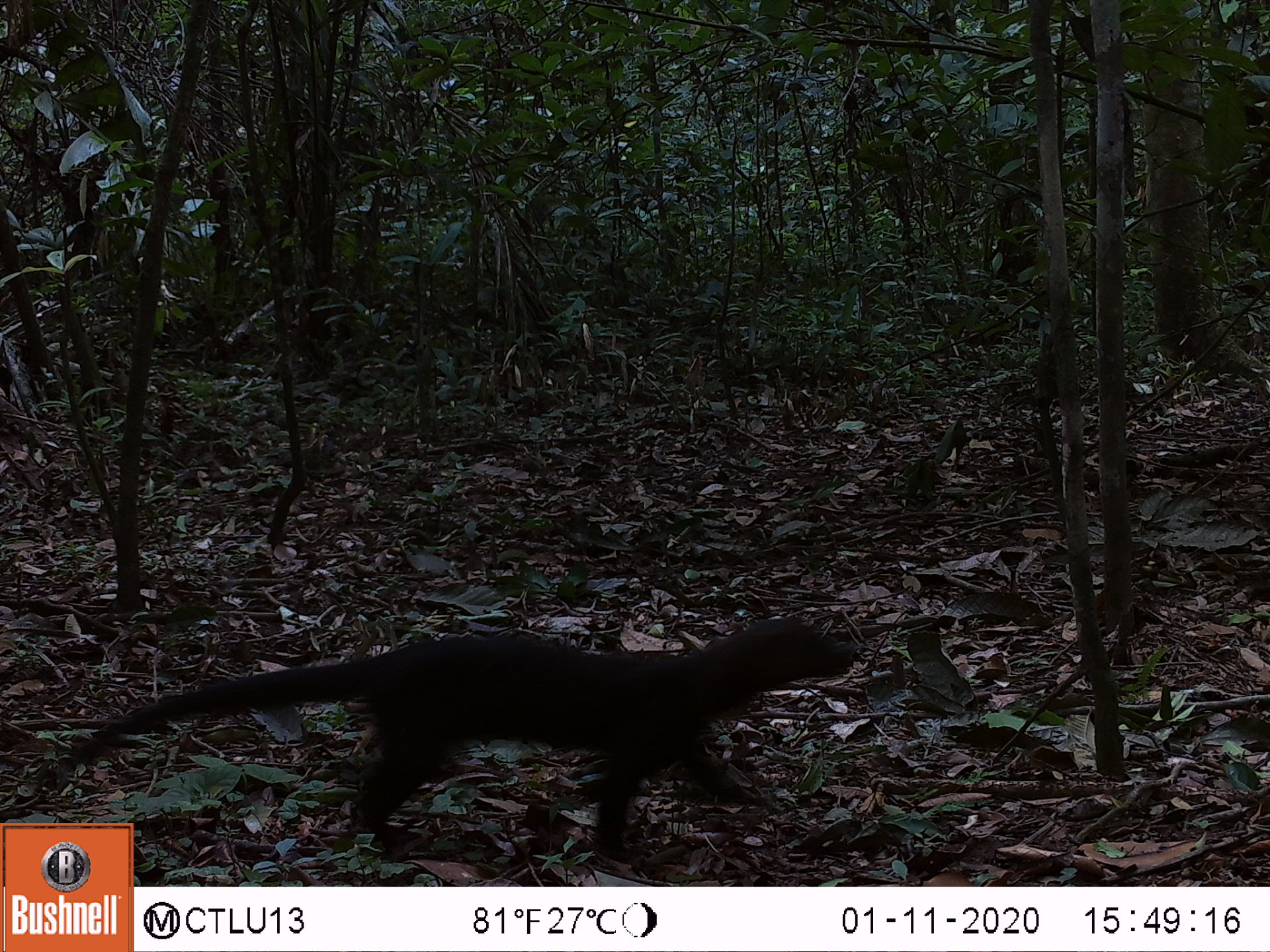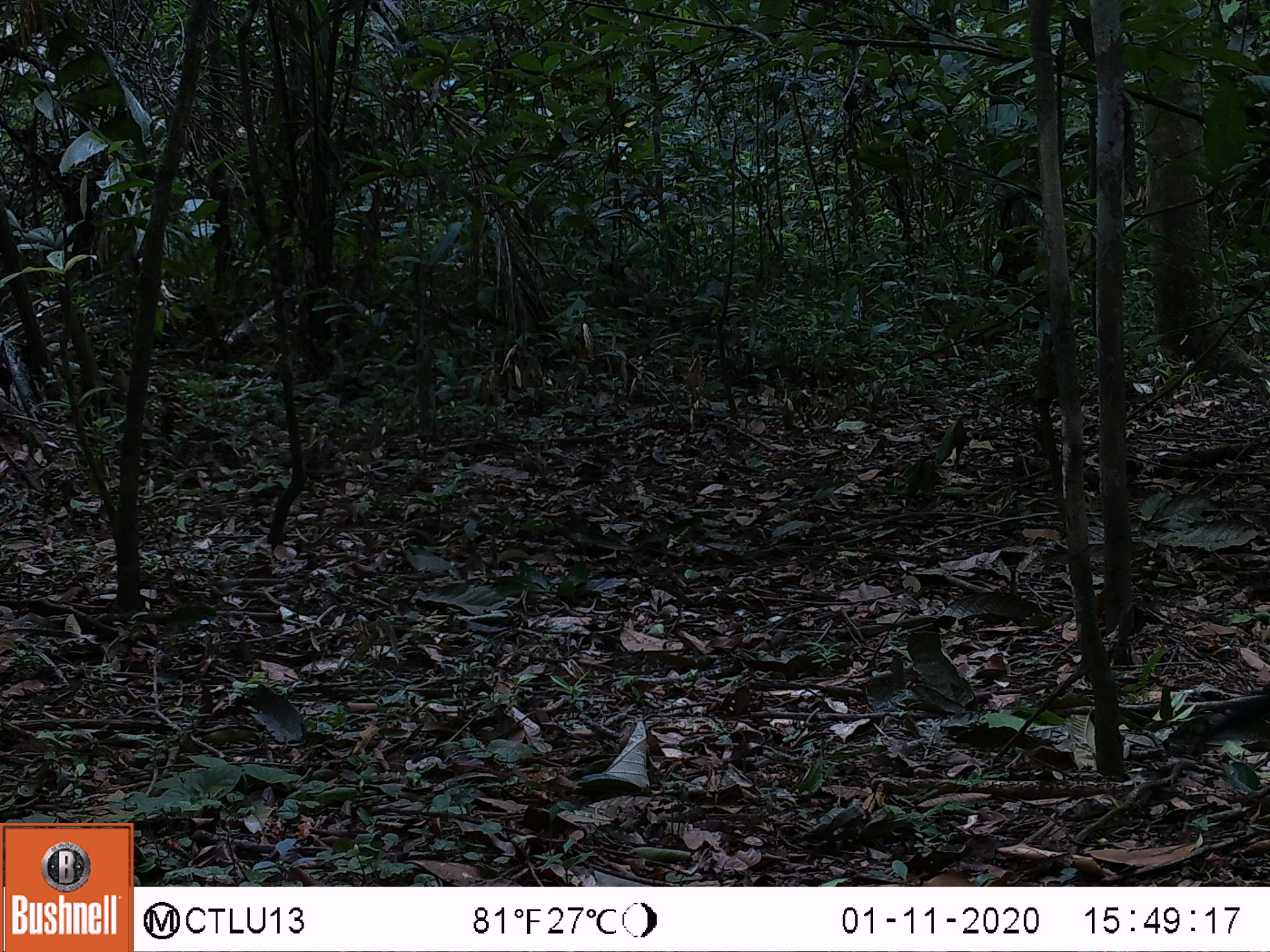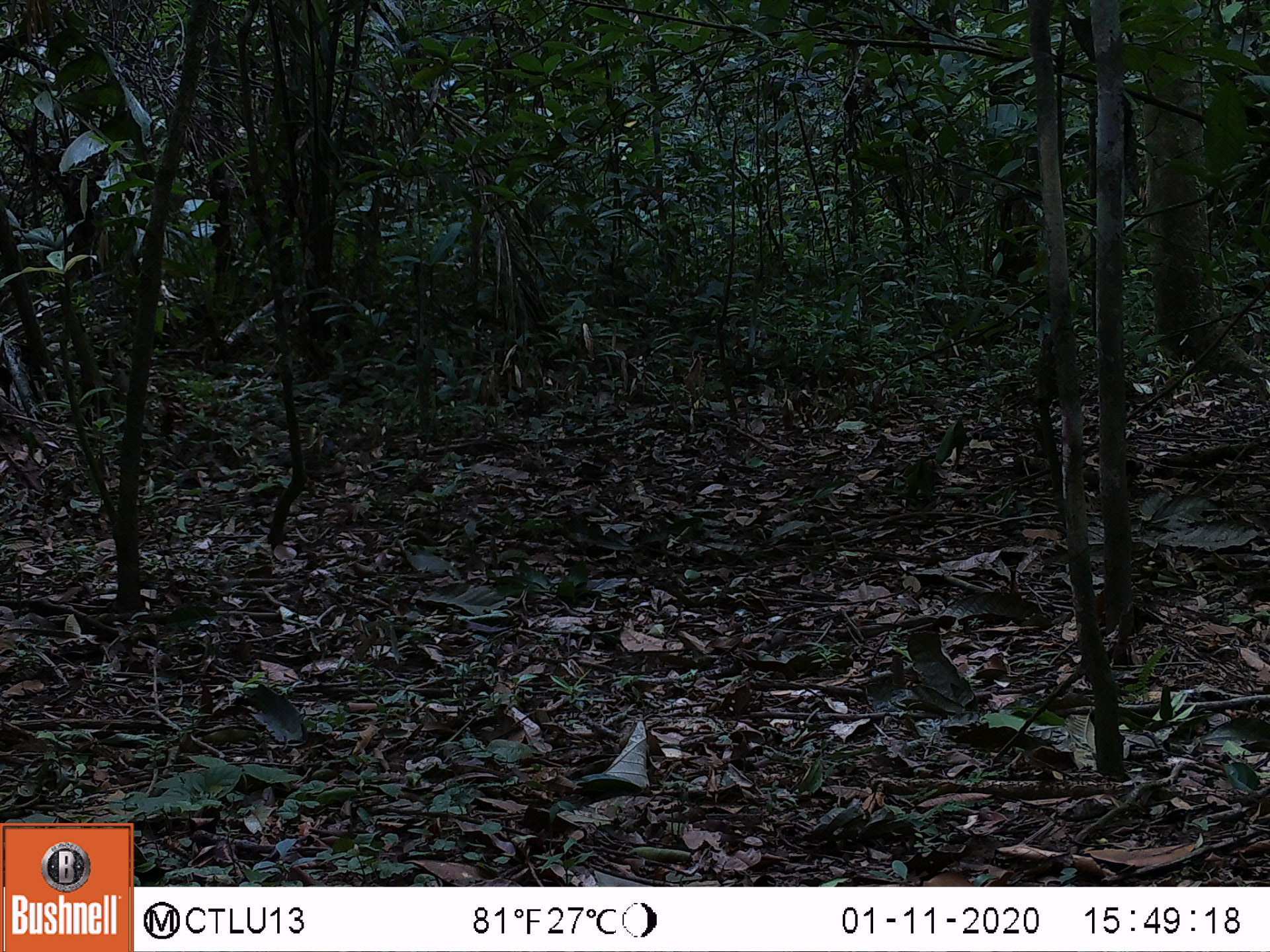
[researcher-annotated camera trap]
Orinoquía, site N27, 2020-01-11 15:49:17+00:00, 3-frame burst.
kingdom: Animalia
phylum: Chordata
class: Mammalia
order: Carnivora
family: Mustelidae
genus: Eira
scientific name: Eira barbara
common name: tayra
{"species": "tayra (Eira barbara)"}